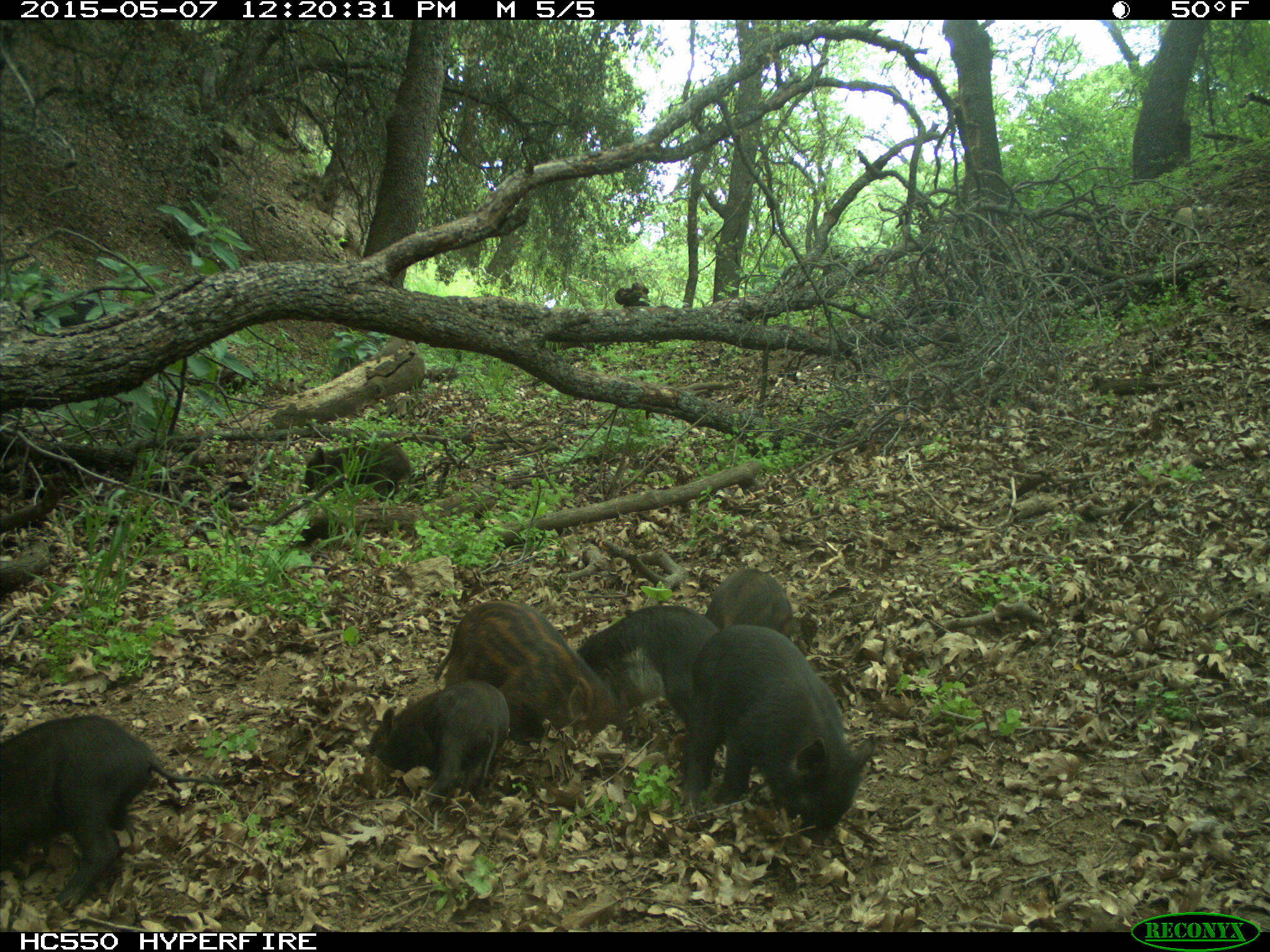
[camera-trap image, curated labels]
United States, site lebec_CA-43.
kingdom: Animalia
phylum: Chordata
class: Mammalia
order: Artiodactyla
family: Suidae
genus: Sus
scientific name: Sus scrofa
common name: wild boar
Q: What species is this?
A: Sus scrofa (wild boar).